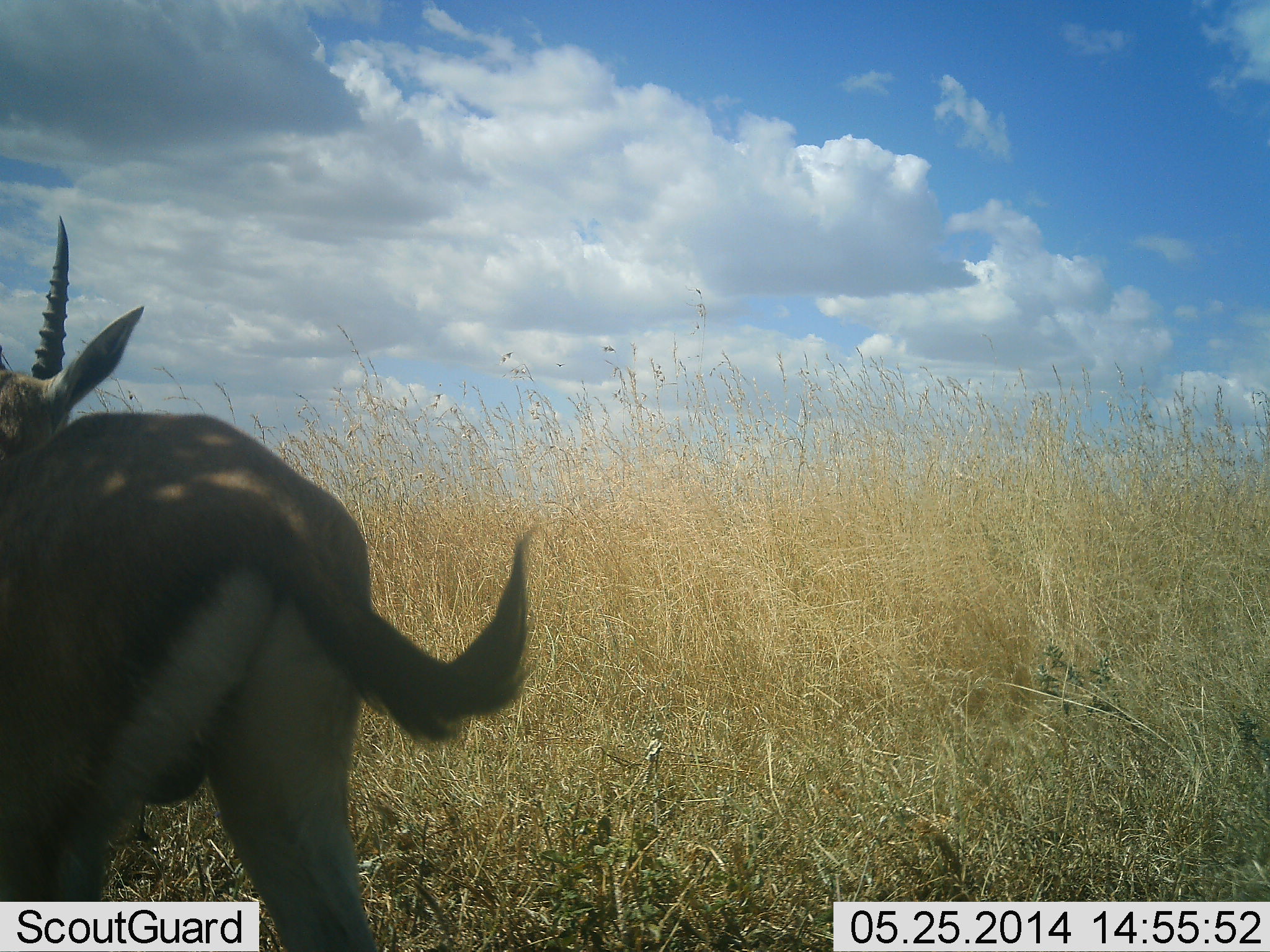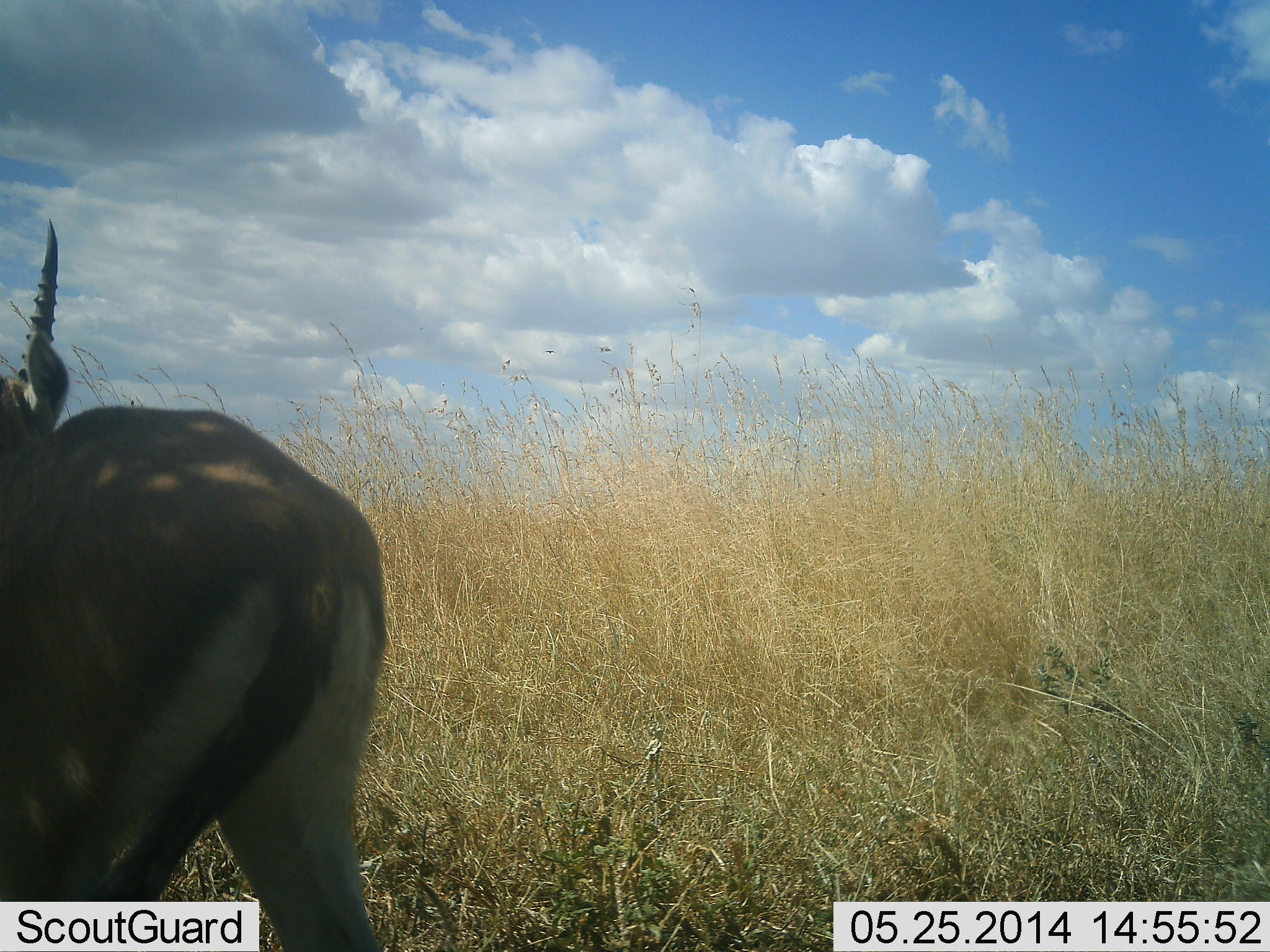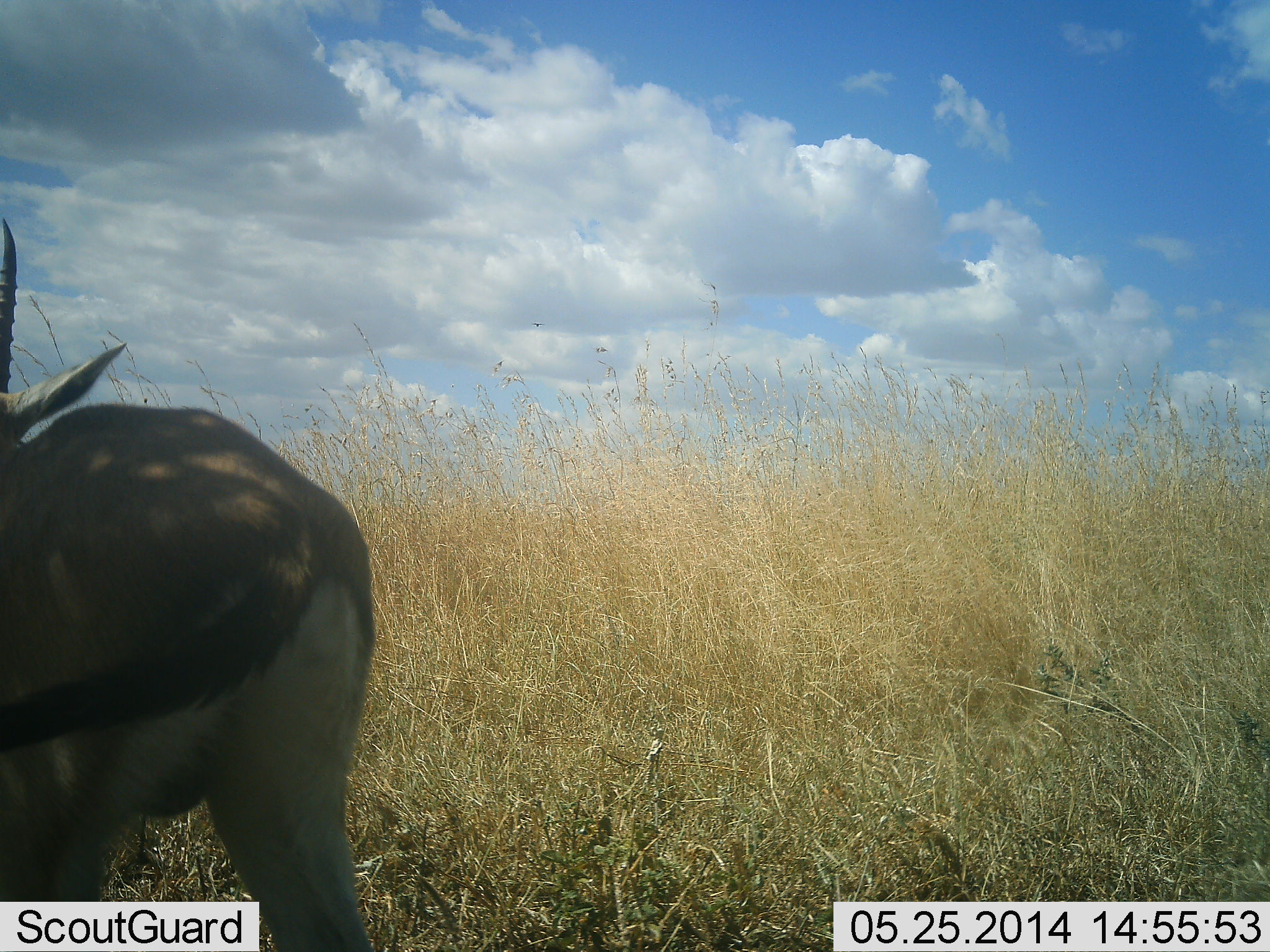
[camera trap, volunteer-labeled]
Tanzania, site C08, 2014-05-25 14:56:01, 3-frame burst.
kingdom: Animalia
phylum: Chordata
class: Mammalia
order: Artiodactyla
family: Bovidae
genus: Eudorcas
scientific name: Eudorcas thomsonii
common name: thomson's gazelle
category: gazellethomsons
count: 1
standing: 86%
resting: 11%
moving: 8%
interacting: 3%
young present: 0%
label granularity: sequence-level